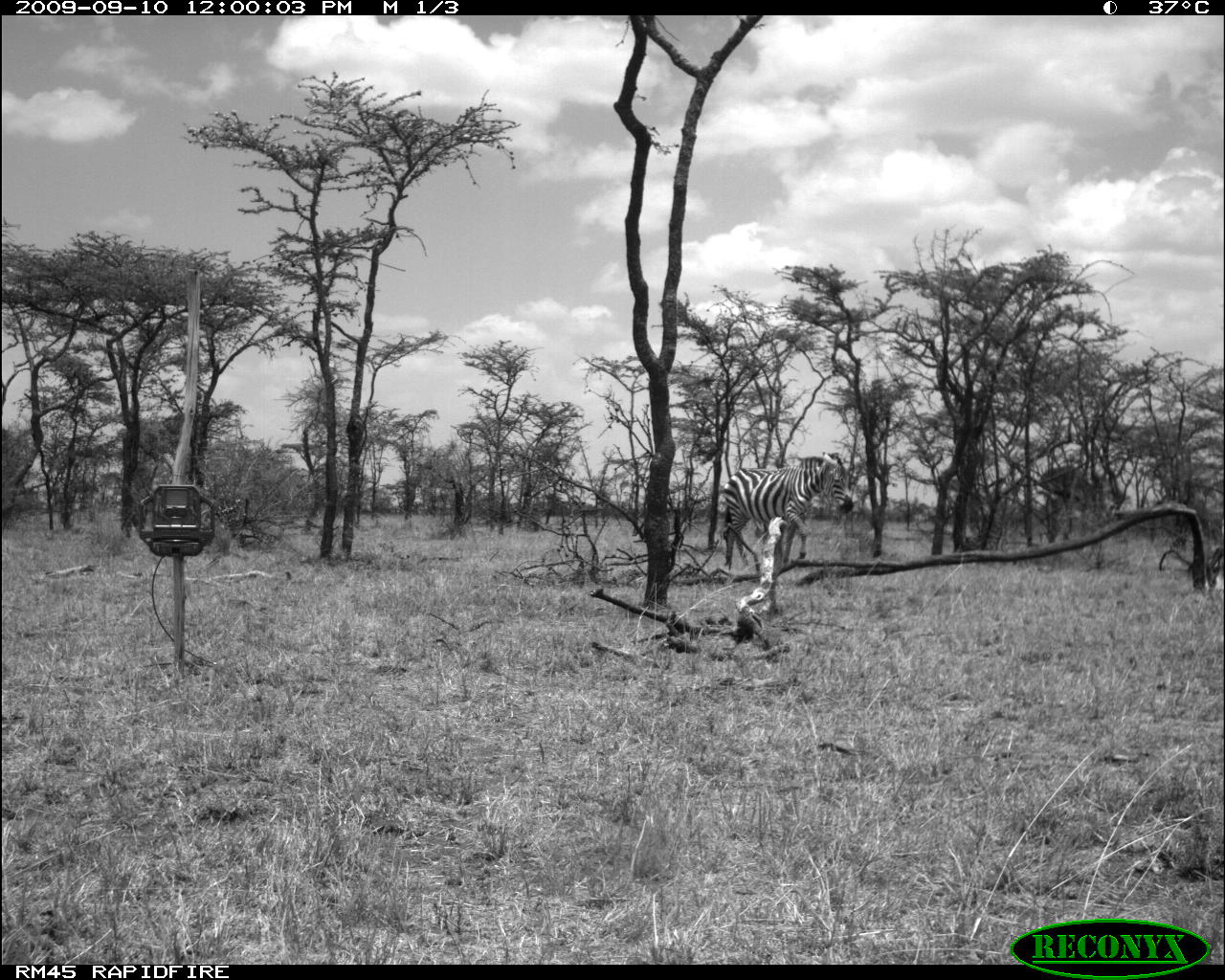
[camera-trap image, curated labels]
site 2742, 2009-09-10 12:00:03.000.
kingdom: Animalia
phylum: Chordata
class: Mammalia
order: Perissodactyla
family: Equidae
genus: Equus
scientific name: Equus quagga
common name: plains zebra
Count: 1.